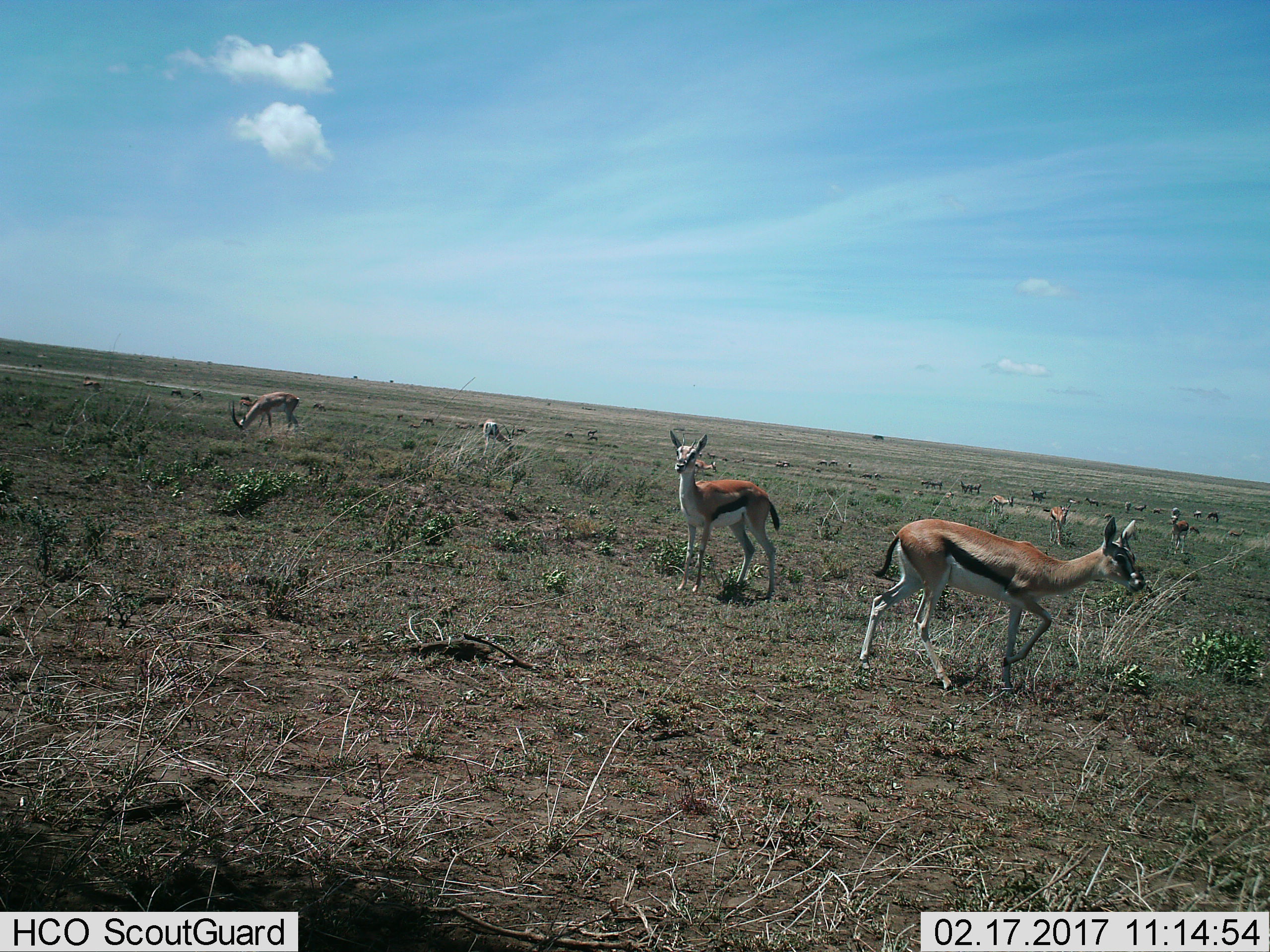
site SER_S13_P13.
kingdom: Animalia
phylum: Chordata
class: Mammalia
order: Artiodactyla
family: Bovidae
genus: Eudorcas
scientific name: Eudorcas thomsonii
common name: thomson's gazelle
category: gazellethomsons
Gazellethomsons (thomson's gazelle) (Eudorcas thomsonii), count 11-50. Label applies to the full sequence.